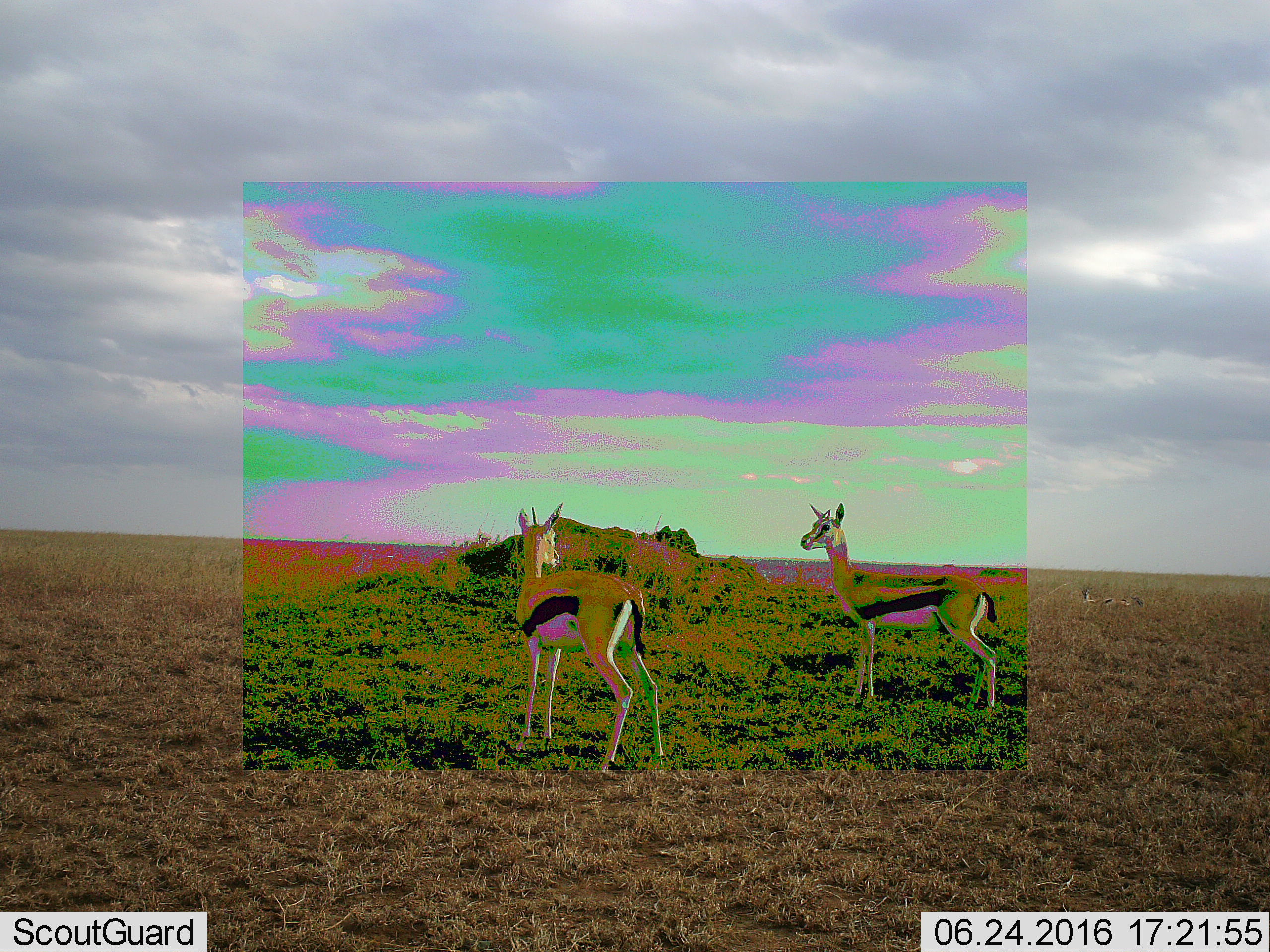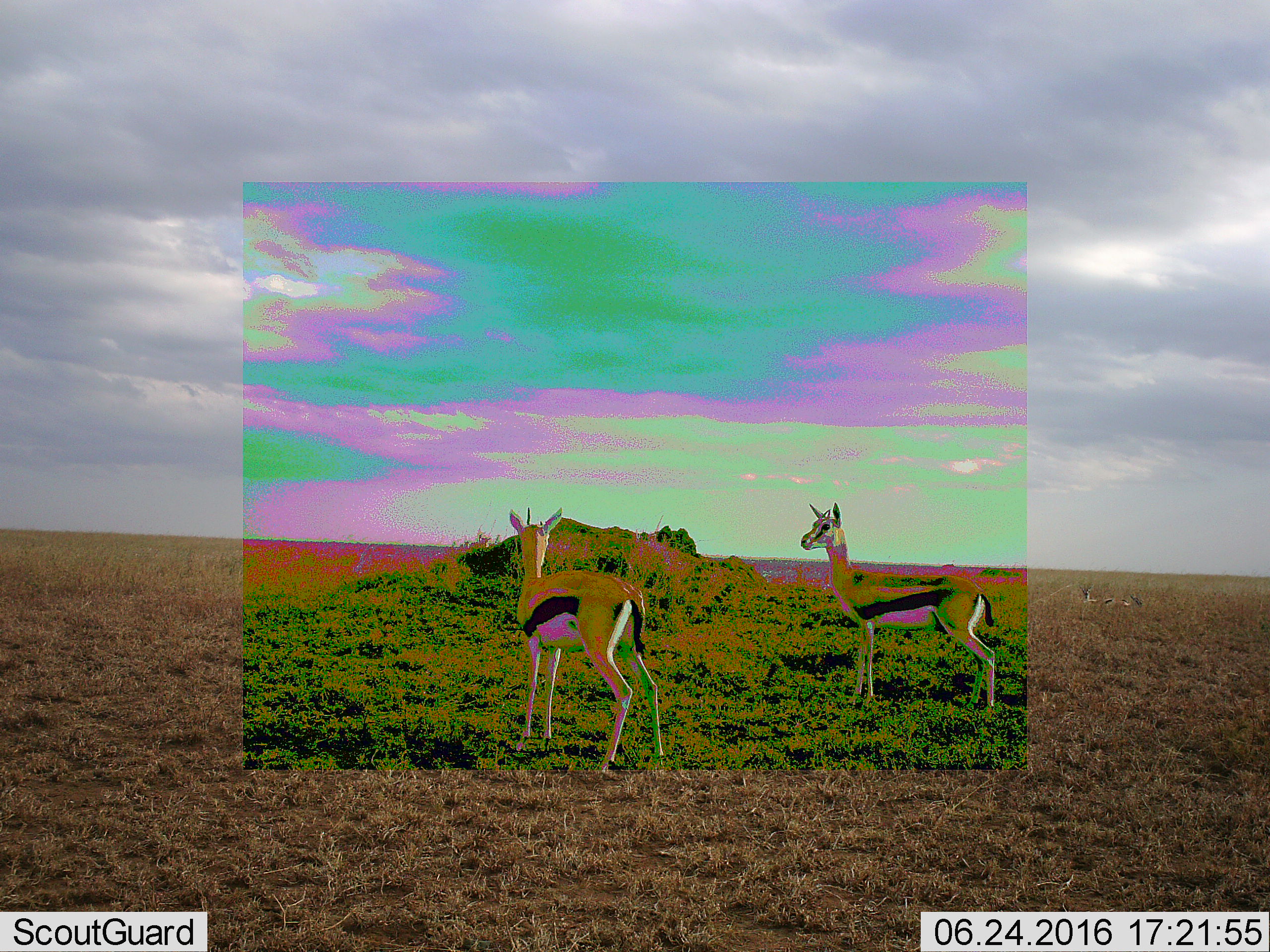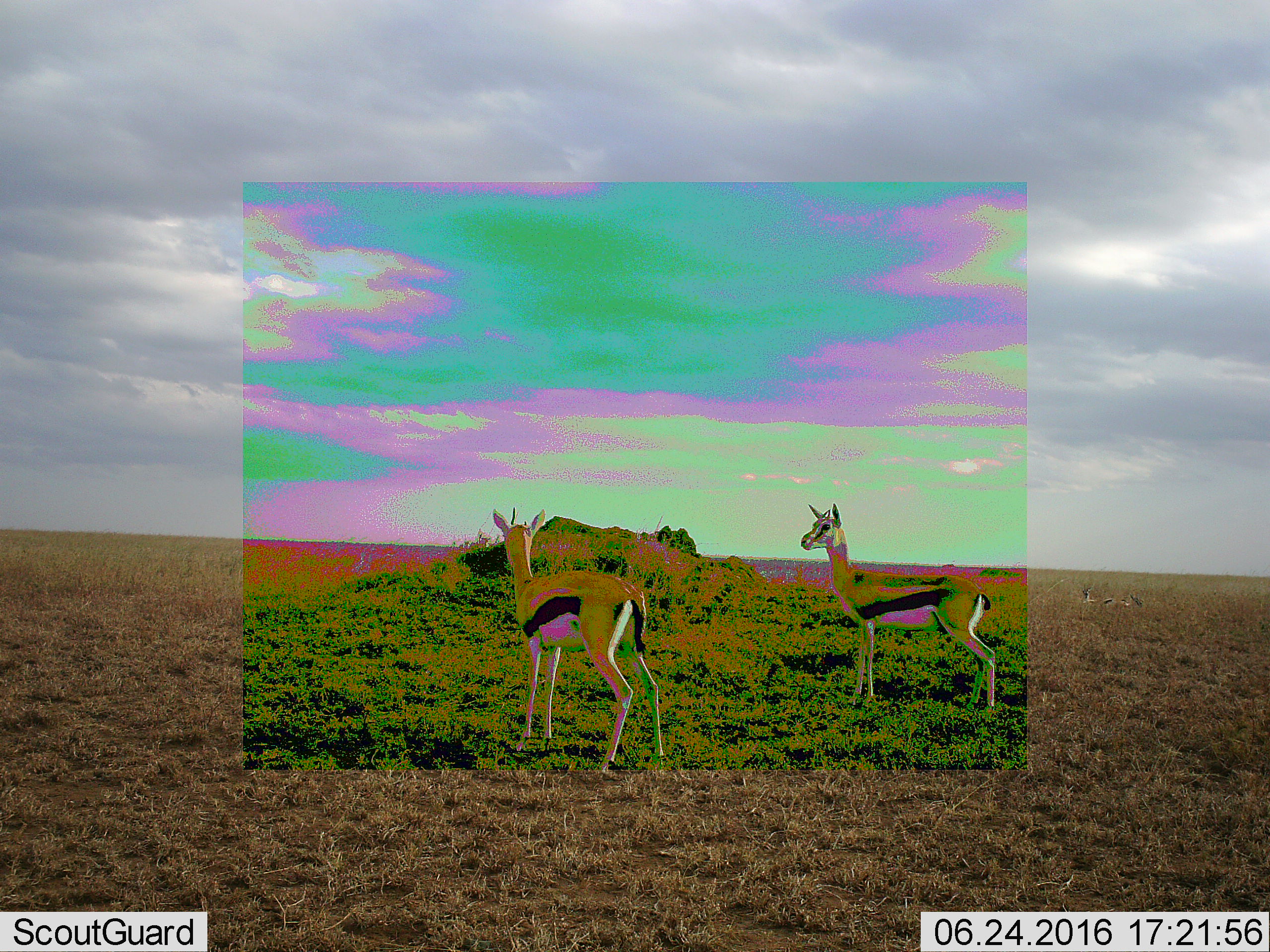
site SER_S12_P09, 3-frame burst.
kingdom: Animalia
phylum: Chordata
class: Mammalia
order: Artiodactyla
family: Bovidae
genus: Eudorcas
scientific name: Eudorcas thomsonii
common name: thomson's gazelle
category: gazellethomsons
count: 4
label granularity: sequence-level